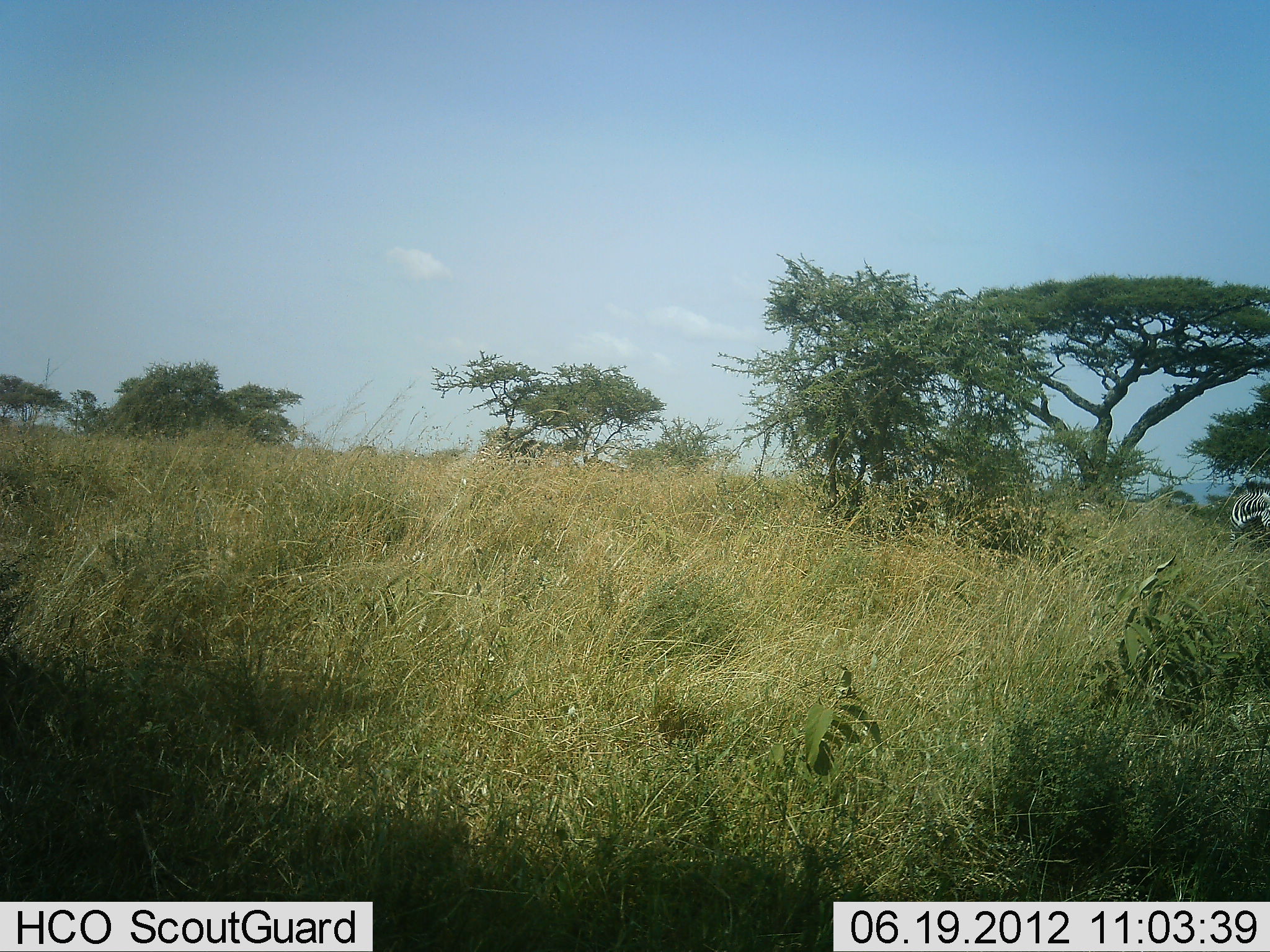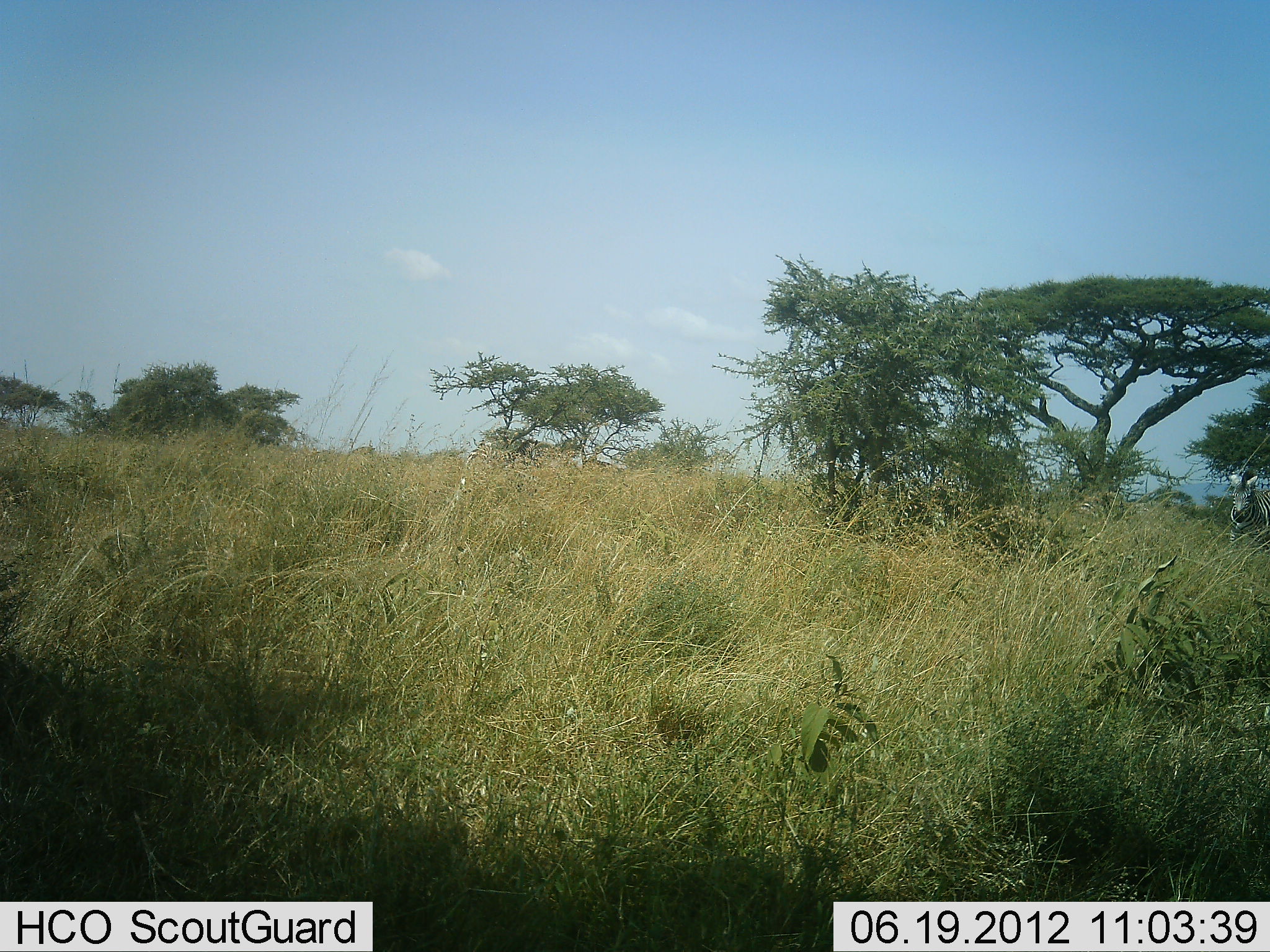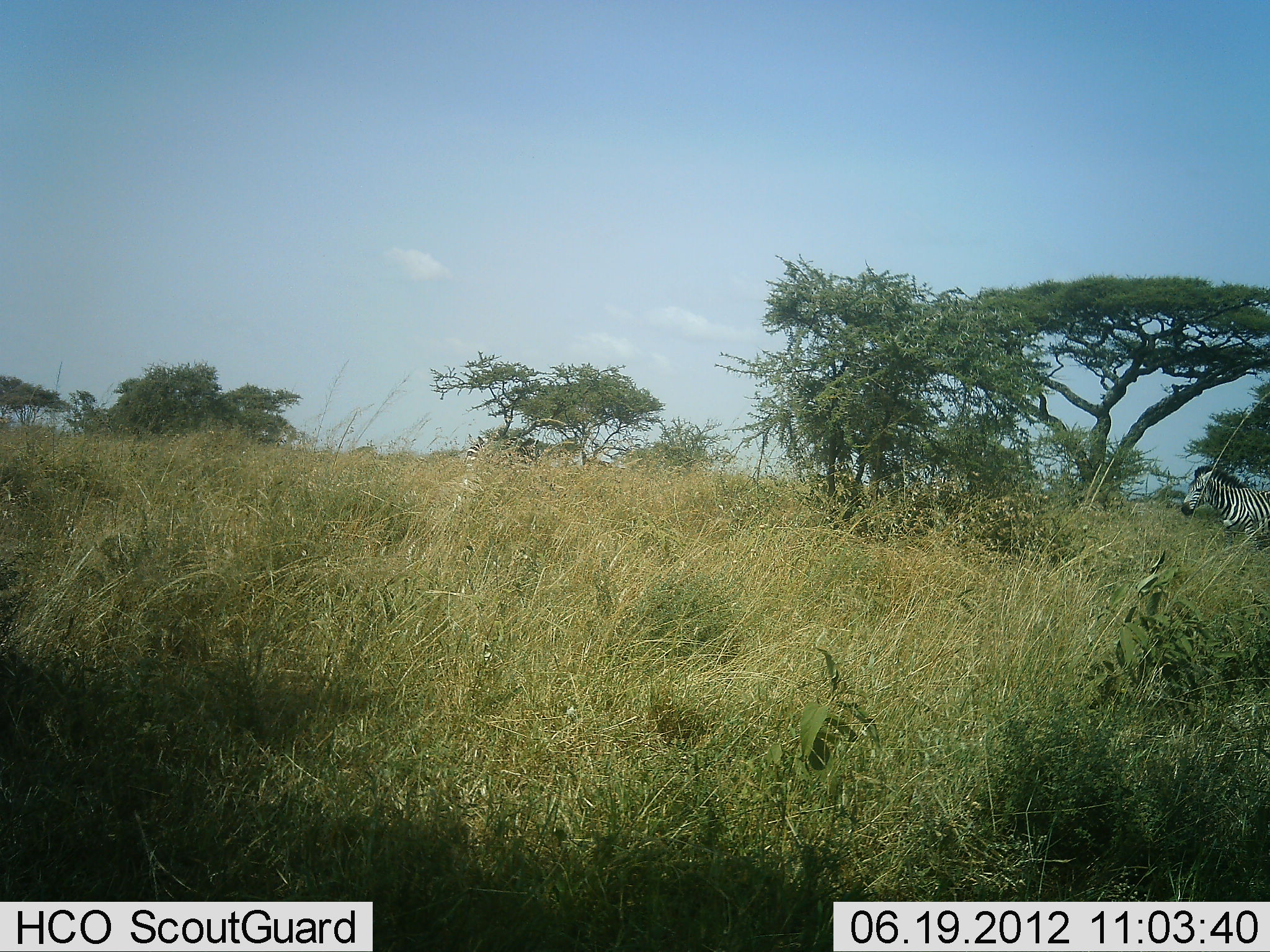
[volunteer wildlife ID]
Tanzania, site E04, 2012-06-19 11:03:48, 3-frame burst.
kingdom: Animalia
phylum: Chordata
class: Mammalia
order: Perissodactyla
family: Equidae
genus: Equus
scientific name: Equus quagga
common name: plains zebra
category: zebra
Zebra (plains zebra) (Equus quagga), count 1. Behavior (volunteer vote fractions): standing 40%, resting 0%, moving 60%, interacting 0%. Young present (vote fraction): 0%. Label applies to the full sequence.